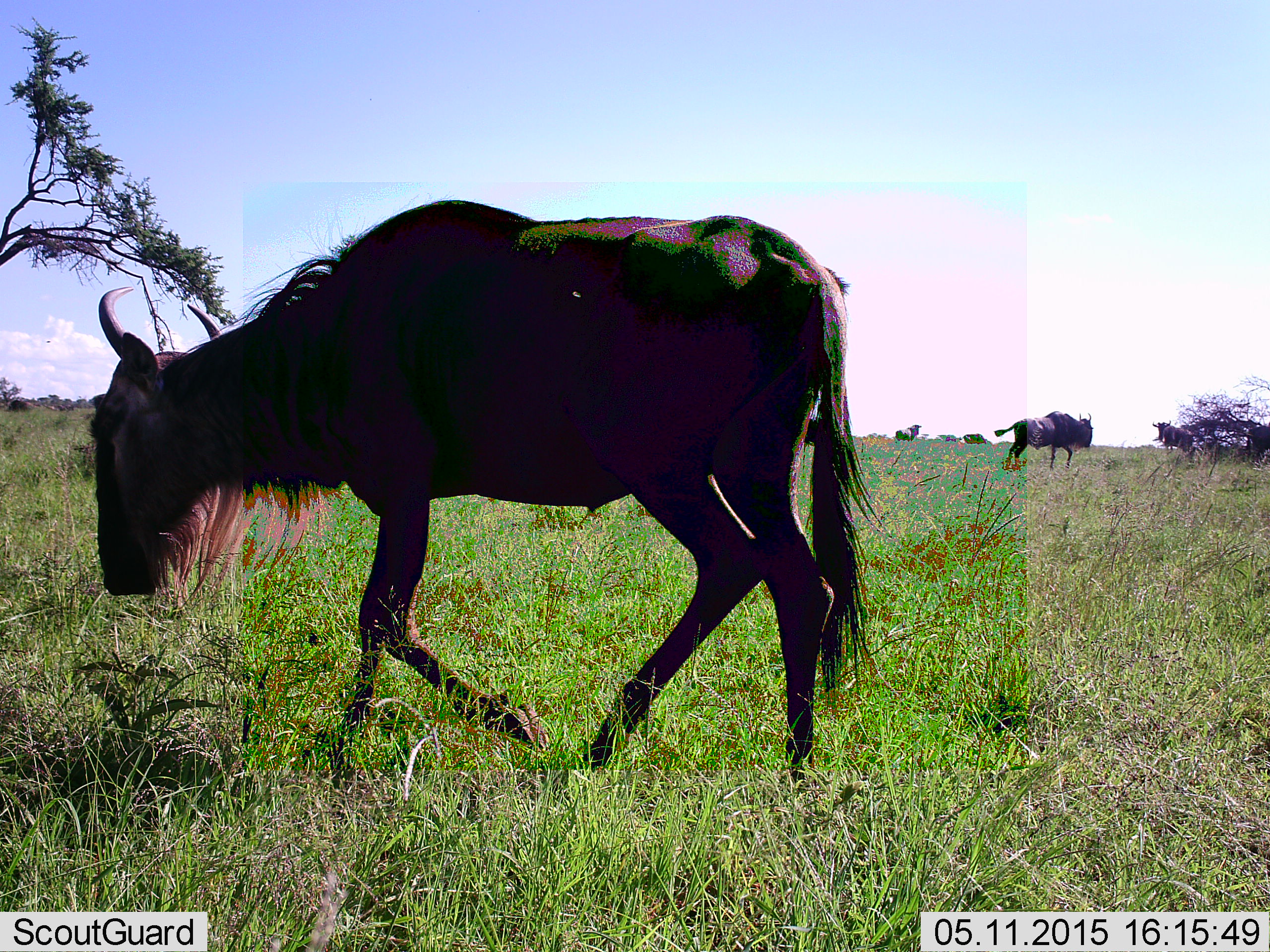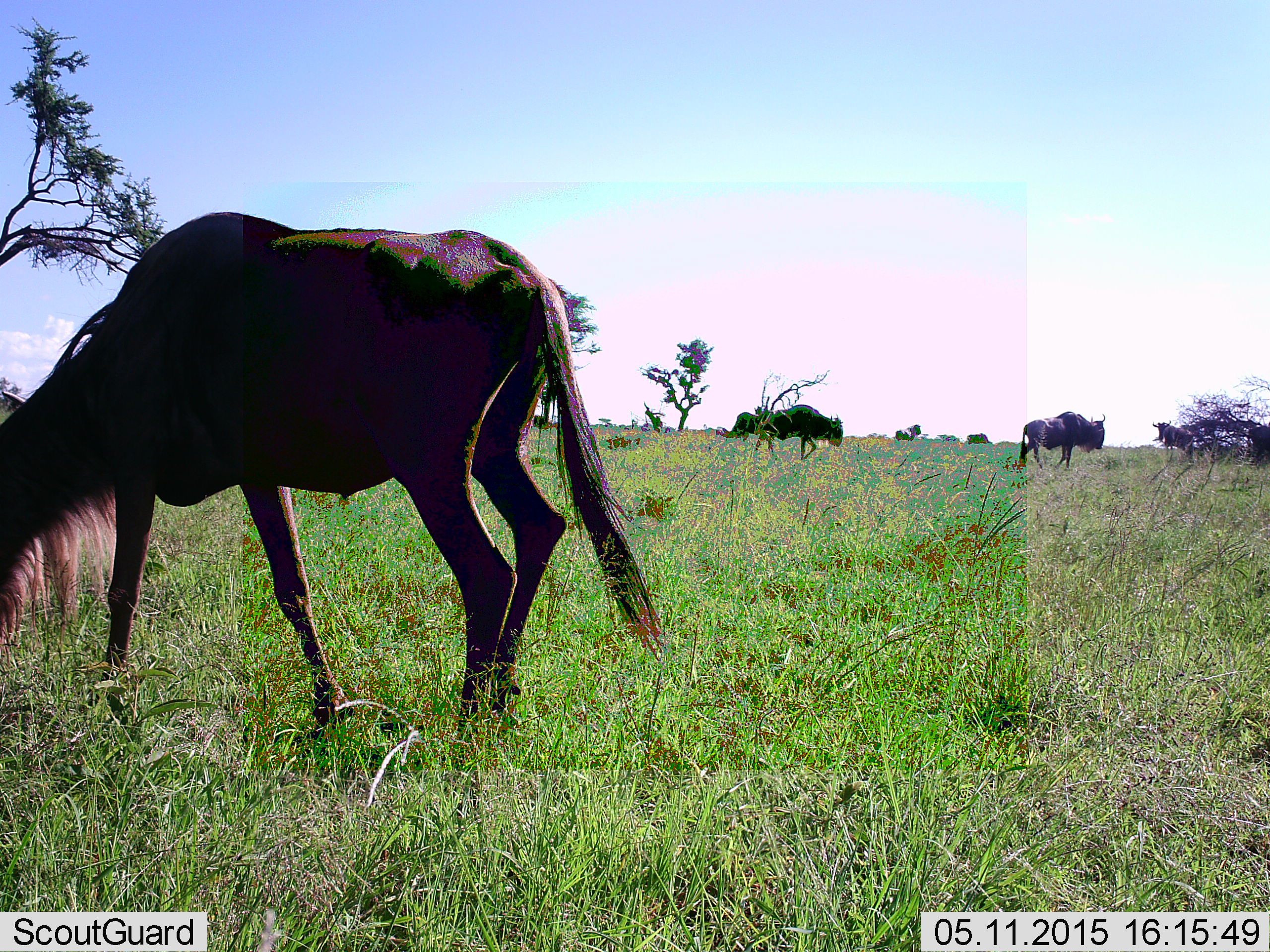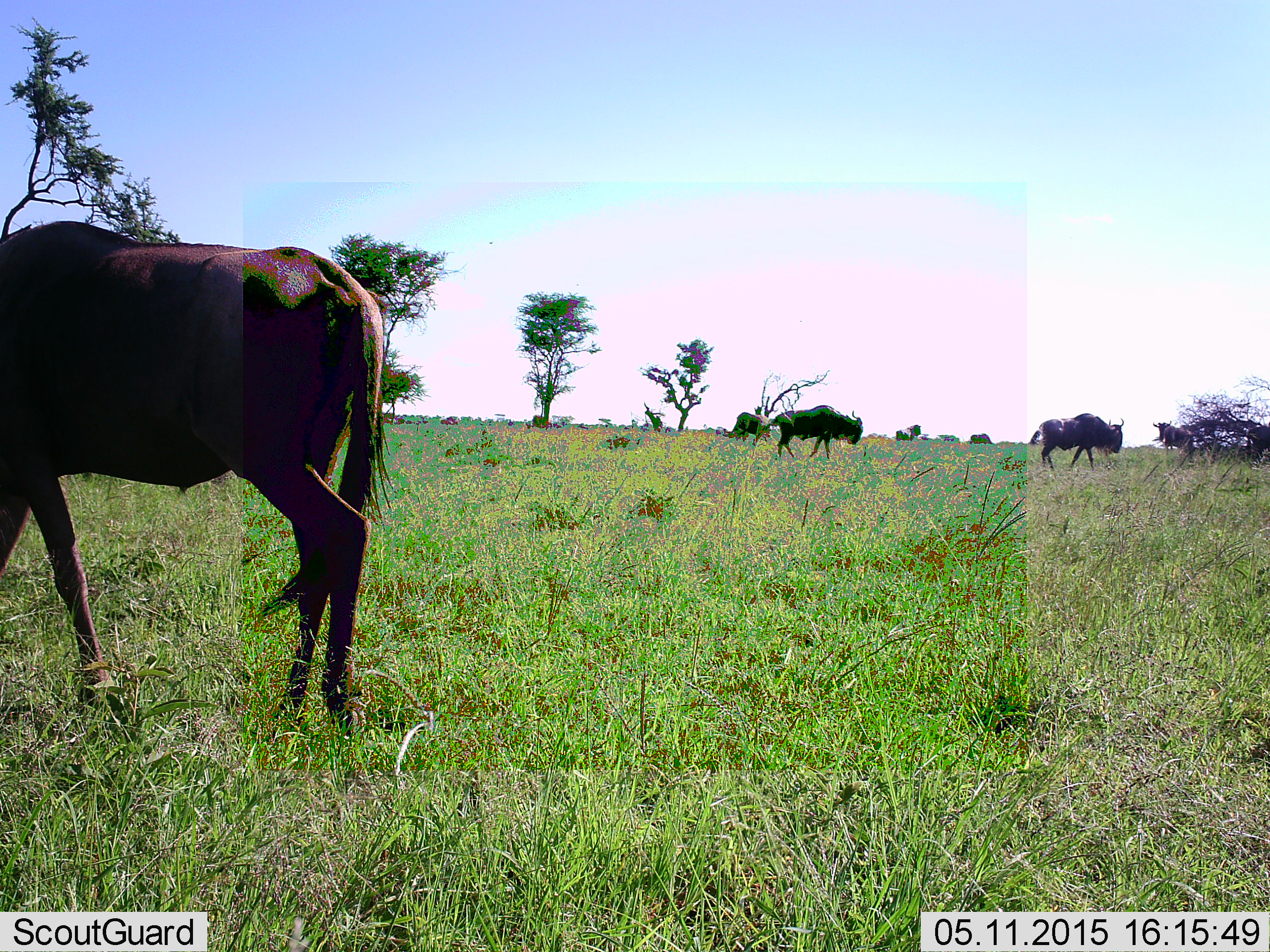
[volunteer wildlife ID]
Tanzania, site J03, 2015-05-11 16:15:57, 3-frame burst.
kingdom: Animalia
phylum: Chordata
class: Mammalia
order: Artiodactyla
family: Bovidae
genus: Connochaetes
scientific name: Connochaetes taurinus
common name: blue wildebeest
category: wildebeest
Wildebeest (blue wildebeest) (Connochaetes taurinus), count 8. Behavior (volunteer vote fractions): standing 50%, resting 0%, moving 90%, interacting 0%. Young present (vote fraction): 0%. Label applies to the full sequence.